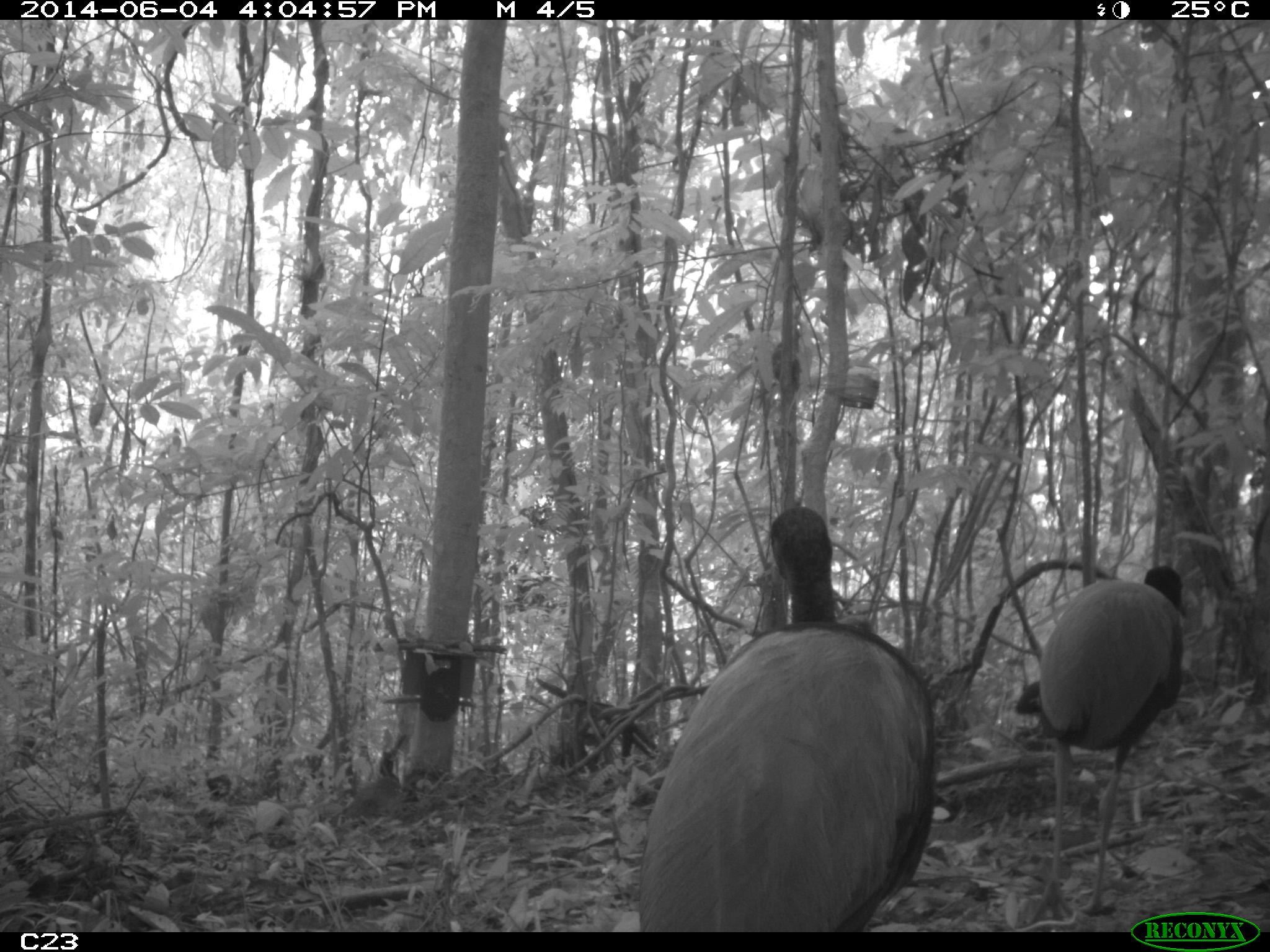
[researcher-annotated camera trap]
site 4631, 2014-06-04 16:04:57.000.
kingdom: Animalia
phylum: Chordata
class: Aves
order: Gruiformes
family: Psophiidae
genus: Psophia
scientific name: Psophia crepitans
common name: gray-winged trumpeter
Psophia crepitans (gray-winged trumpeter), count 5, age adult.